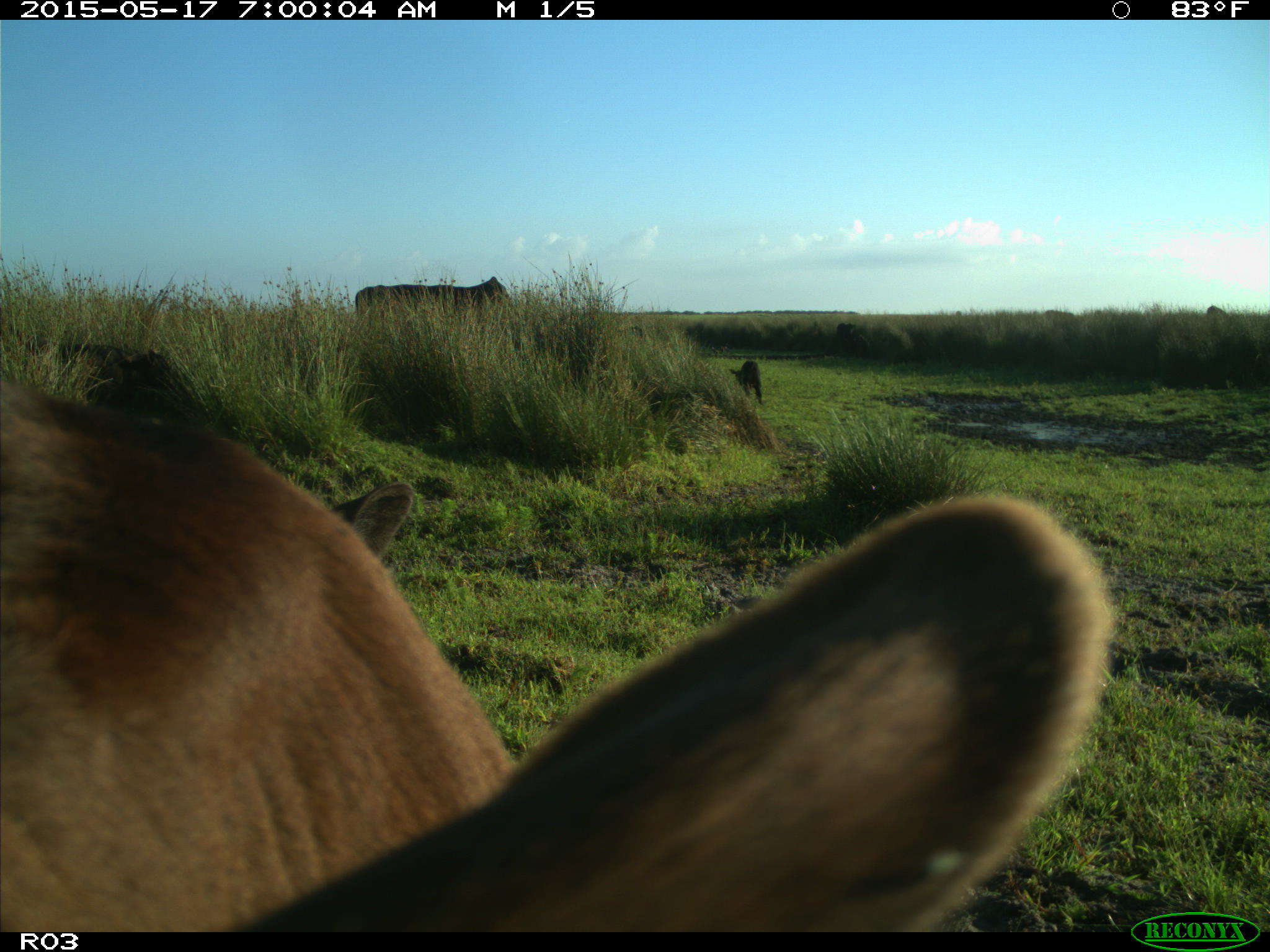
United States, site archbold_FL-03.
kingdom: Animalia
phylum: Chordata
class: Mammalia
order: Artiodactyla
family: Bovidae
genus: Bos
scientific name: Bos taurus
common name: domestic cow